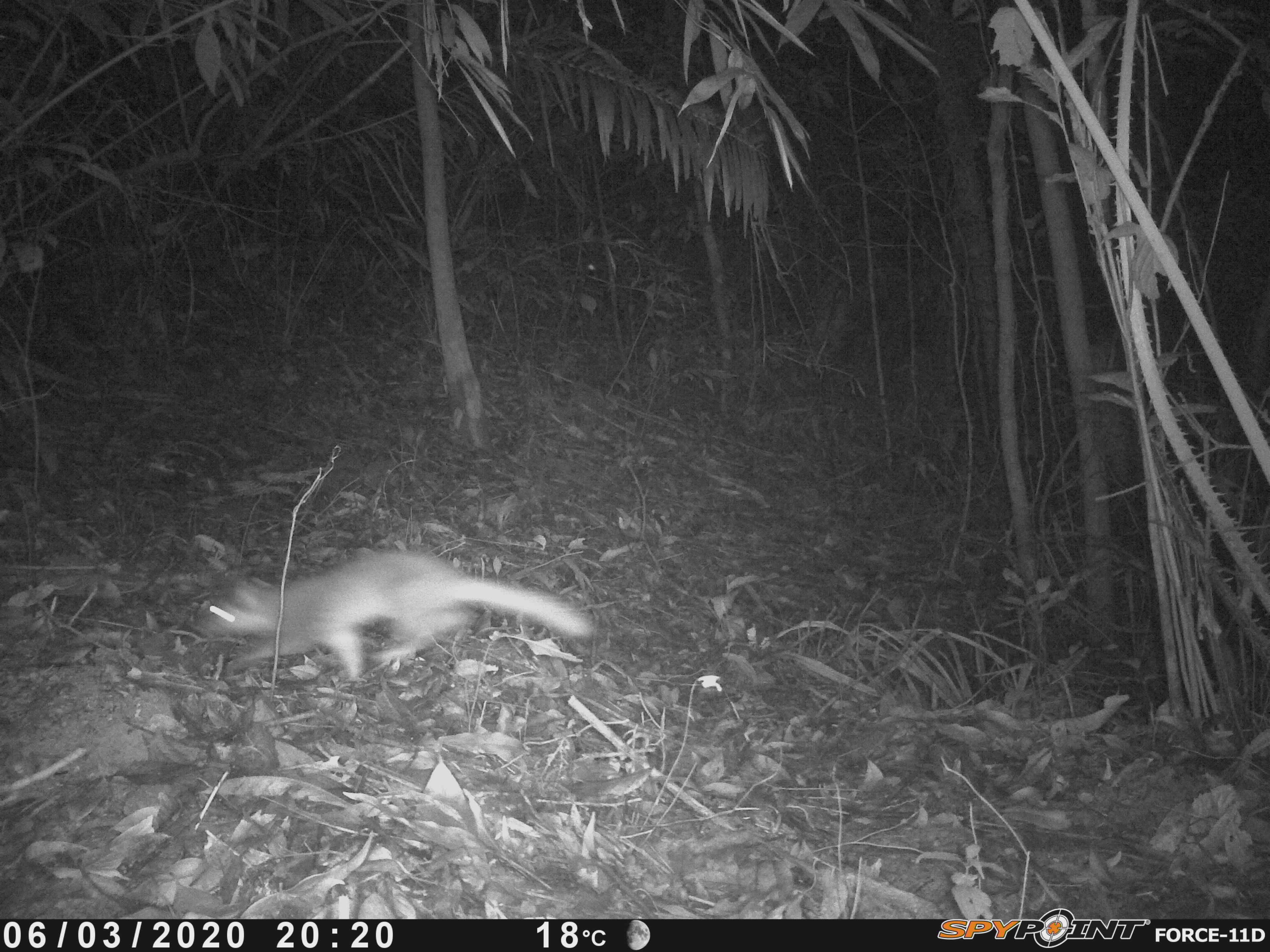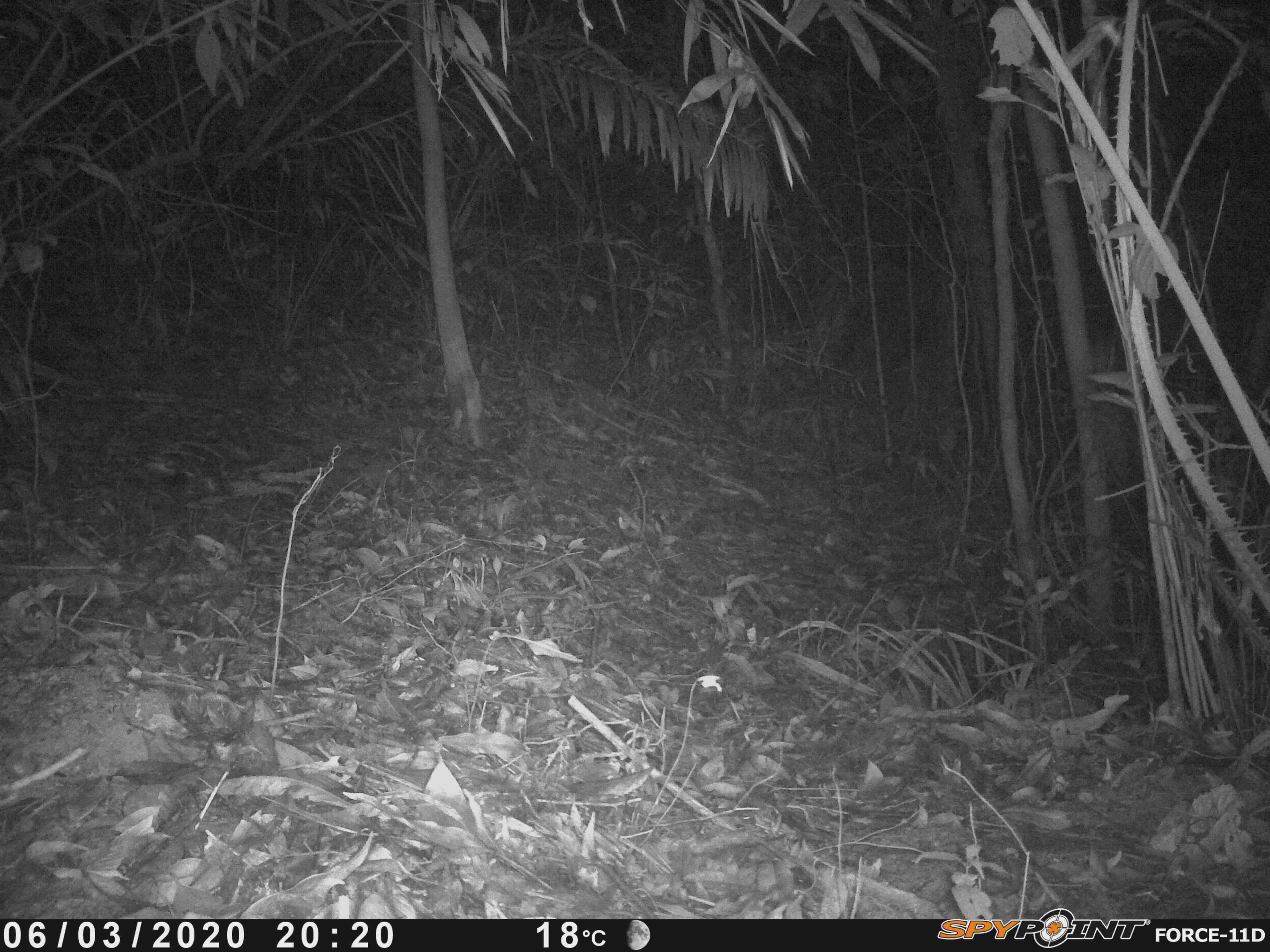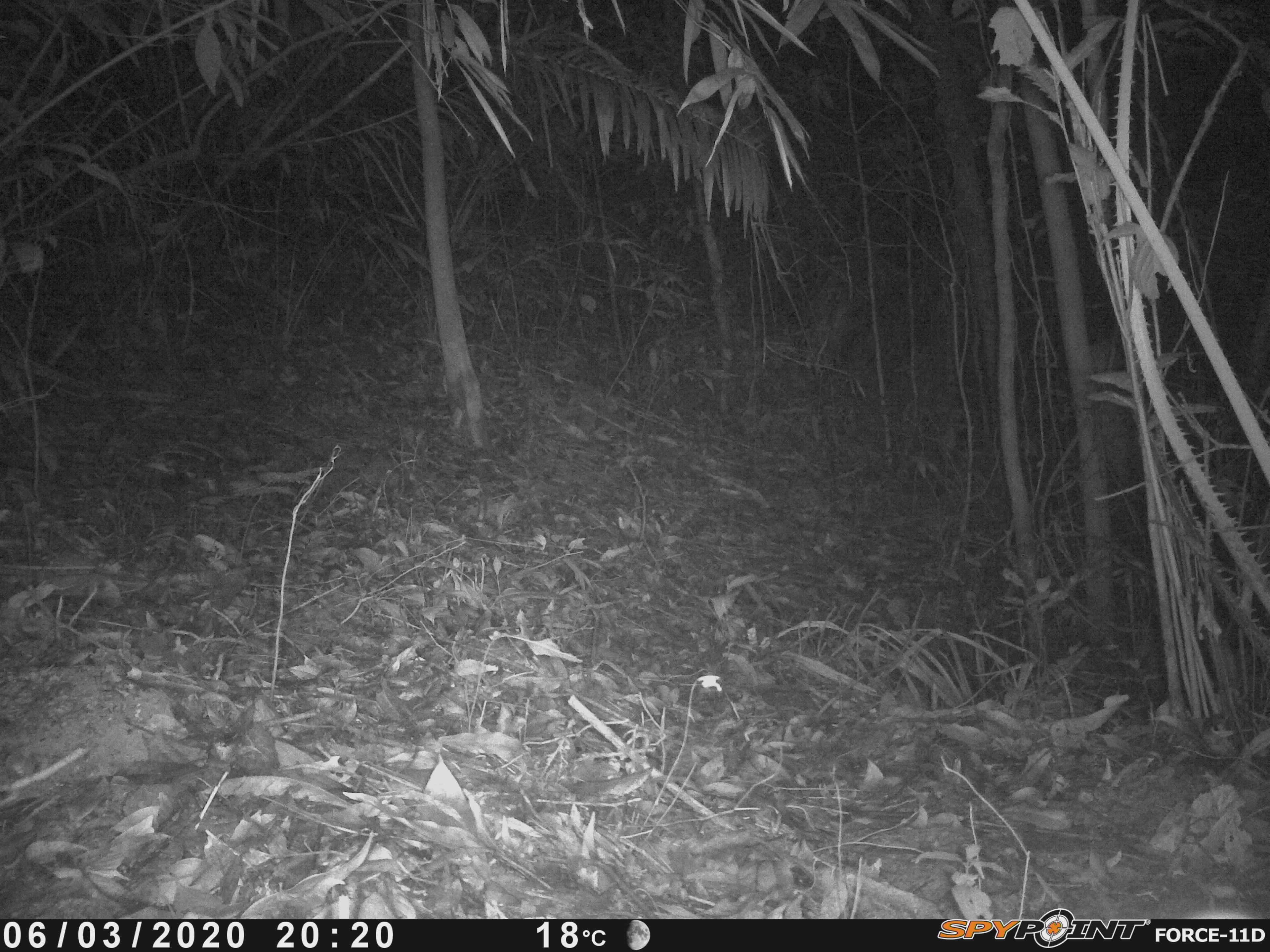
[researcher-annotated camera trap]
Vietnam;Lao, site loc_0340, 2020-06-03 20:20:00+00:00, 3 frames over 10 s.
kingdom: Animalia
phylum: Chordata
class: Mammalia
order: Carnivora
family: Mustelidae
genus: Melogale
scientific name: Melogale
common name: ferret badger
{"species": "ferret badger (Melogale)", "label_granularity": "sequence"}